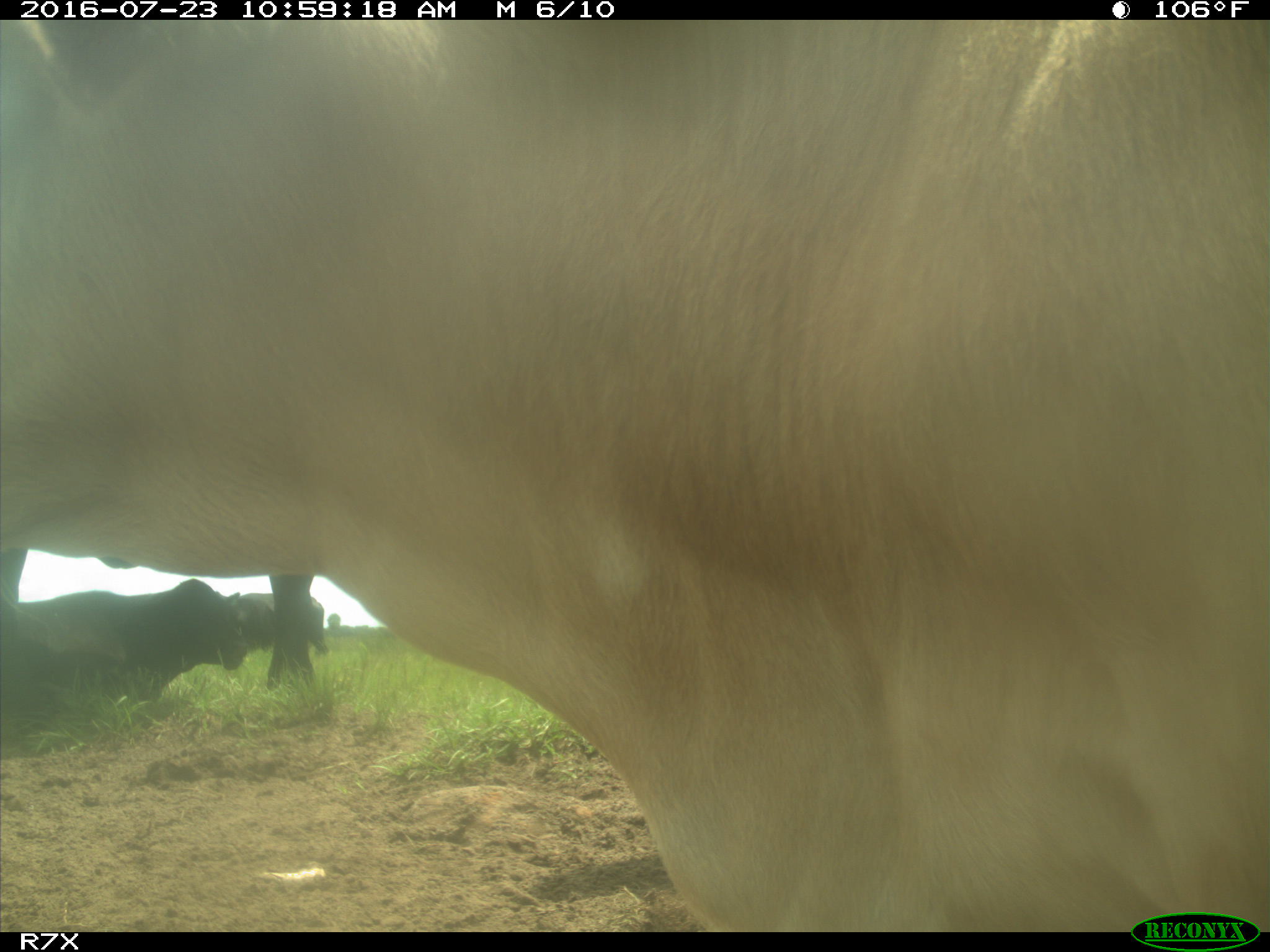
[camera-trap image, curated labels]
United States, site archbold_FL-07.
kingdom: Animalia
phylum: Chordata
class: Mammalia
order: Artiodactyla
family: Bovidae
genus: Bos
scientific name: Bos taurus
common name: domestic cow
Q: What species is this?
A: Bos taurus (domestic cow).